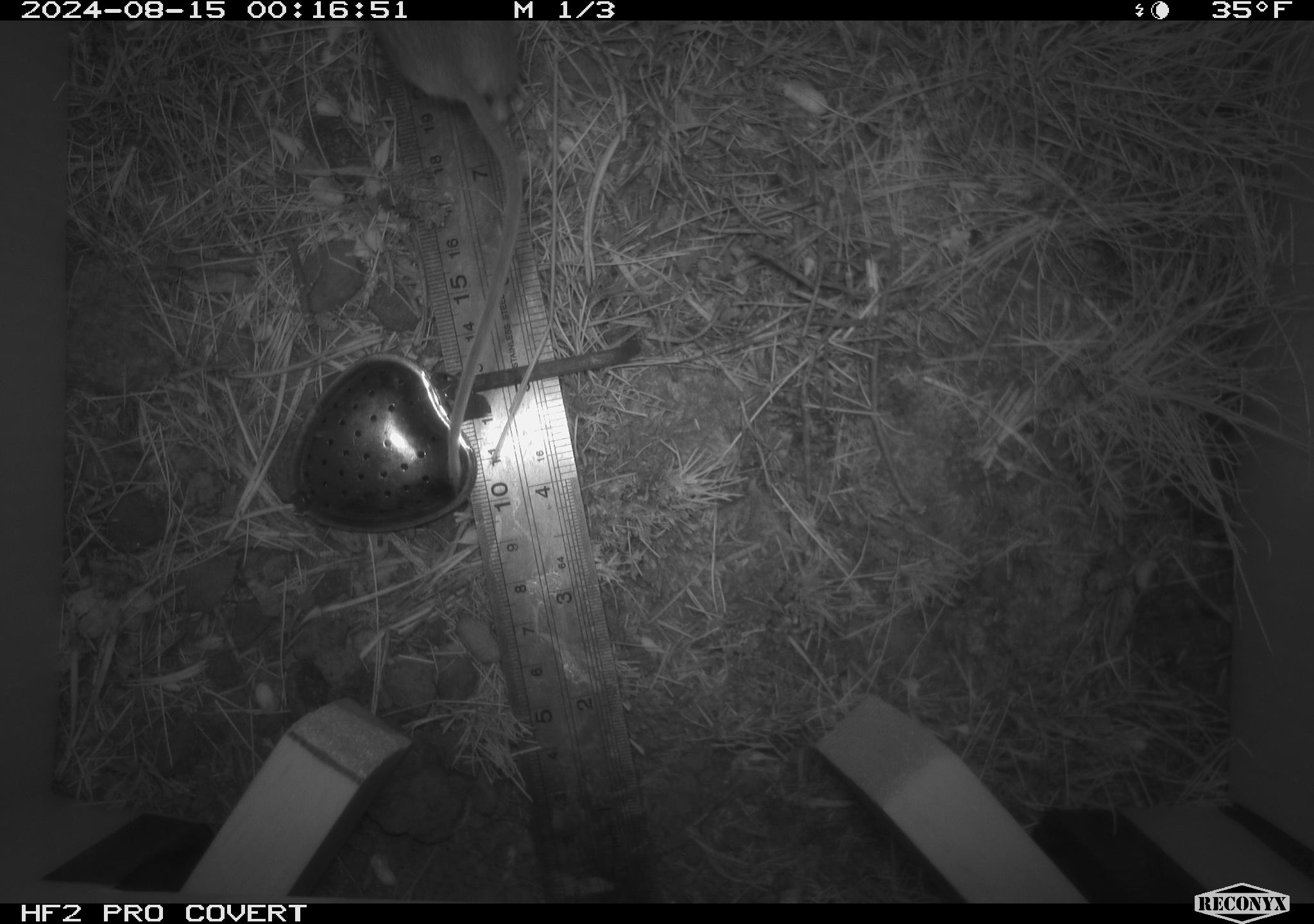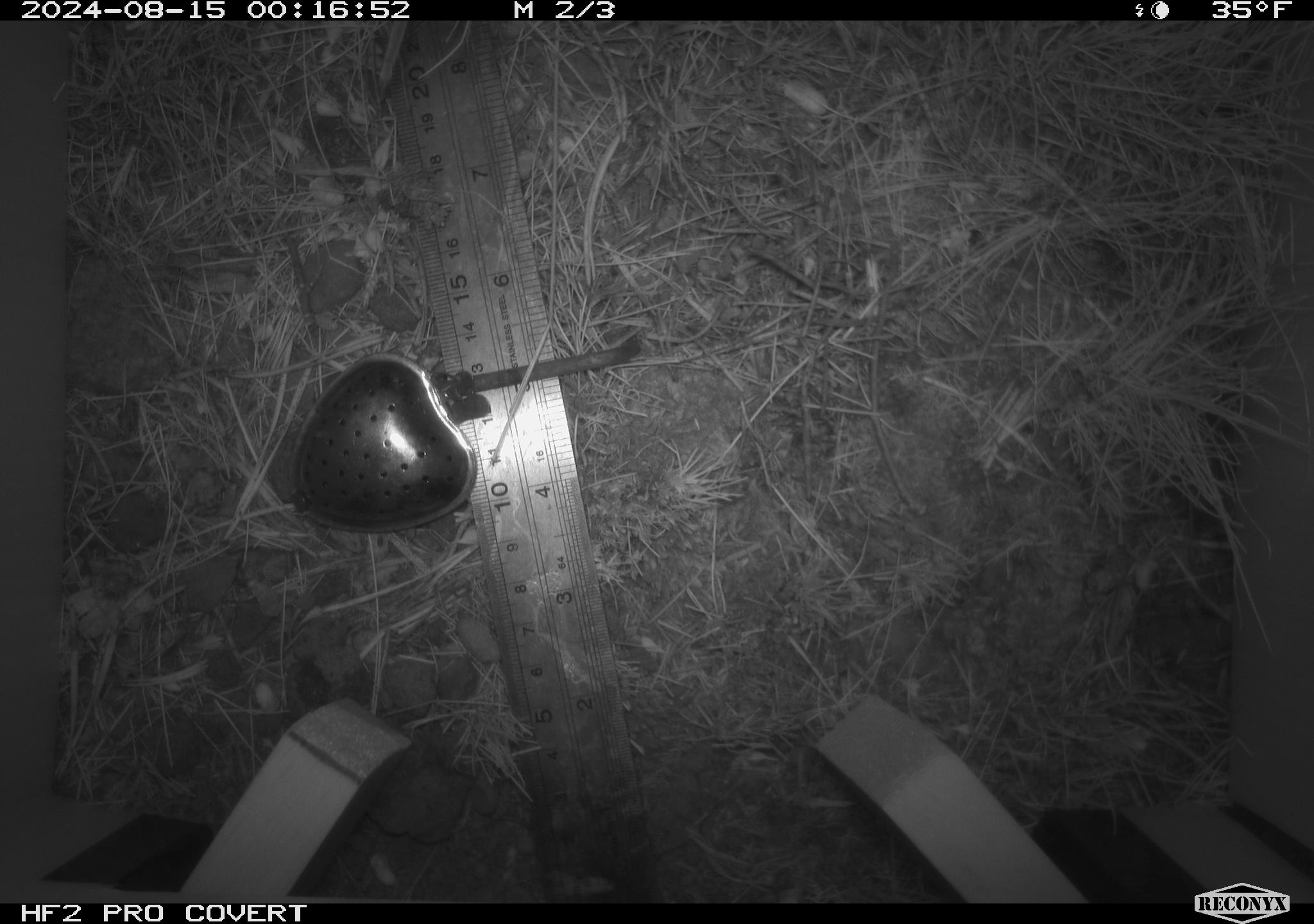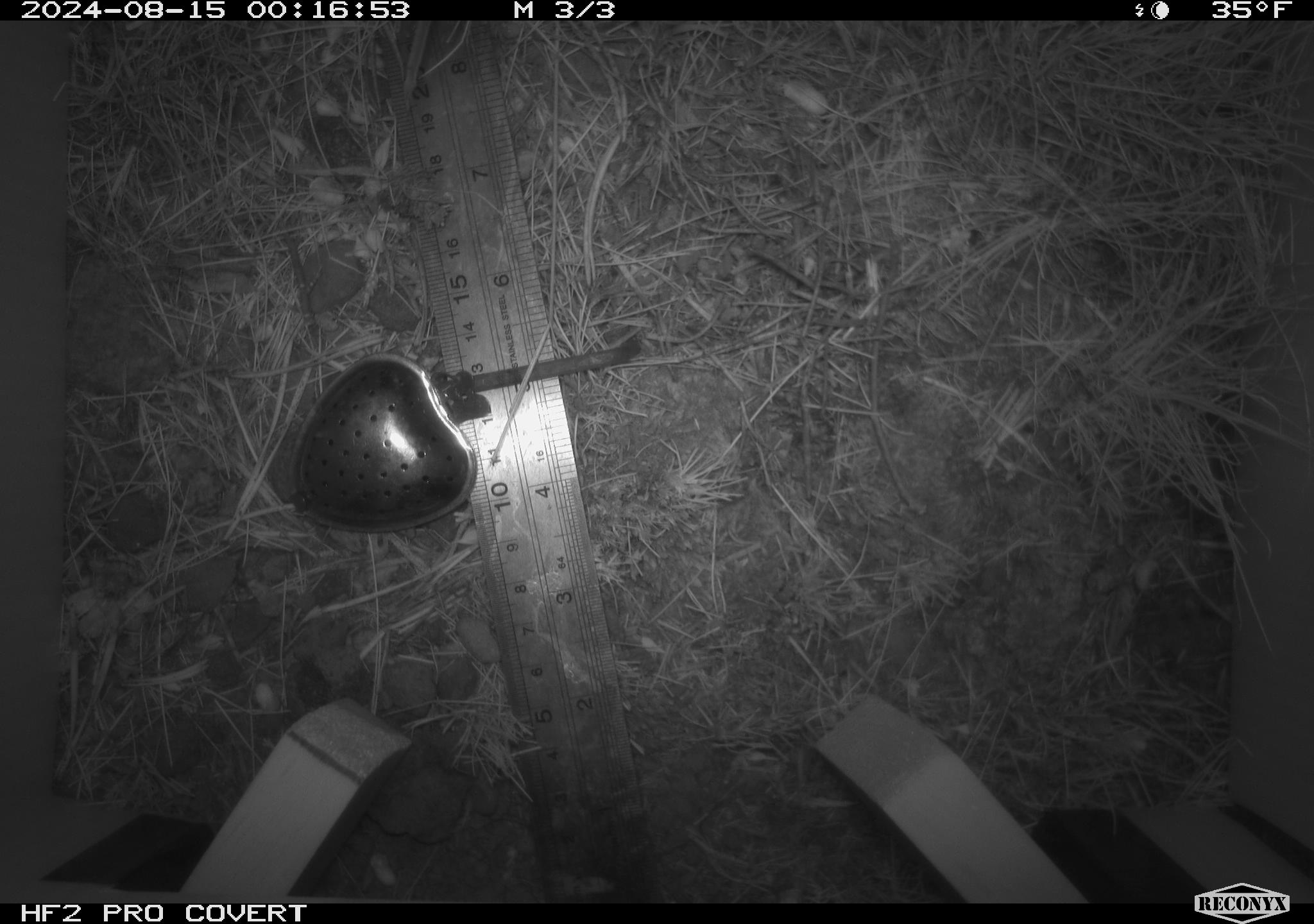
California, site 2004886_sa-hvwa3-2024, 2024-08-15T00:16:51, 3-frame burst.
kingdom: Animalia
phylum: Chordata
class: Mammalia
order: Rodentia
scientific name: Rodentia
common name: mouse species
Mouse species (Rodentia).